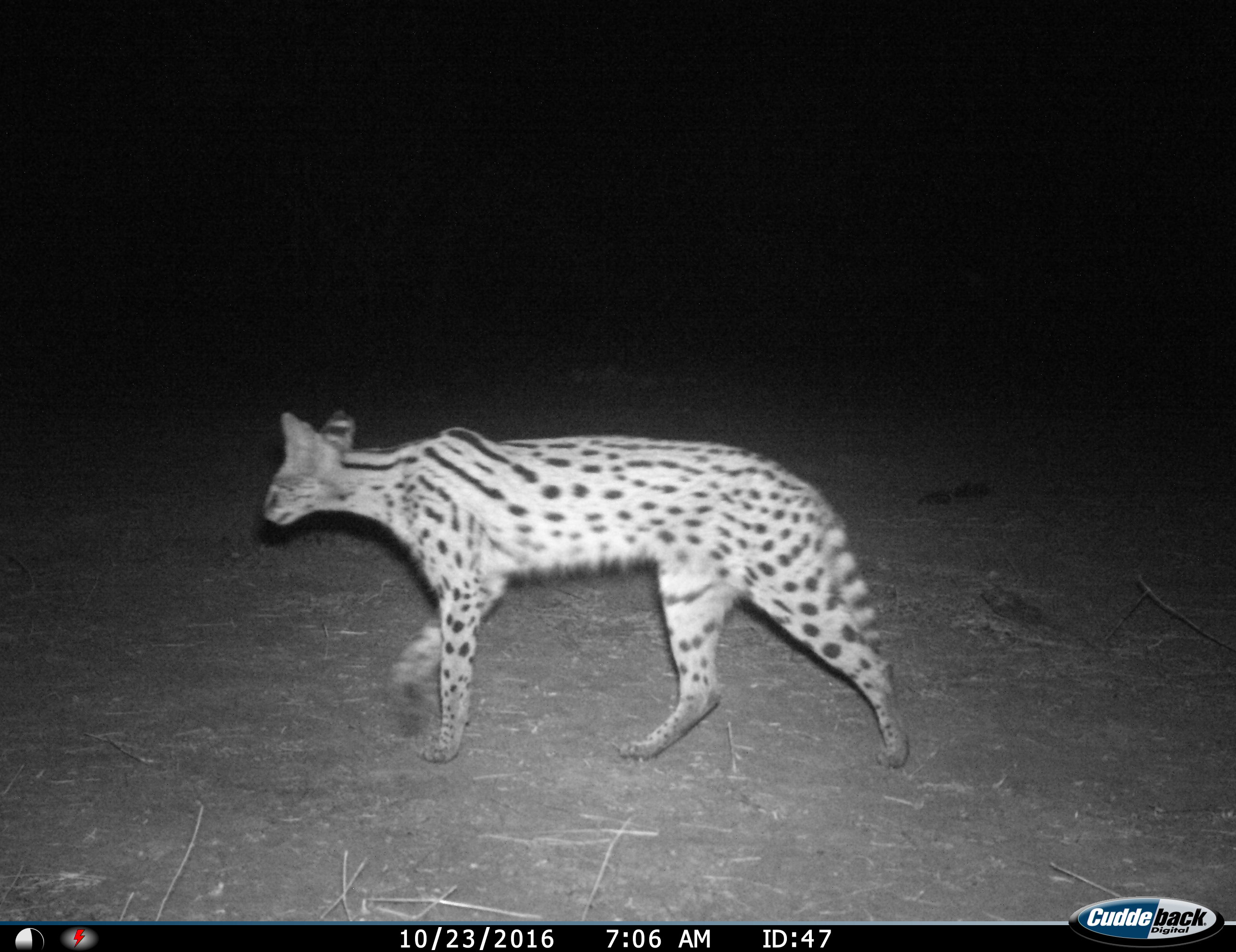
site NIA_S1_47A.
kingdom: Animalia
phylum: Chordata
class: Mammalia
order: Carnivora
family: Felidae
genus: Leptailurus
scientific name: Leptailurus serval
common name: serval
Serval (Leptailurus serval), count 1. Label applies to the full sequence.